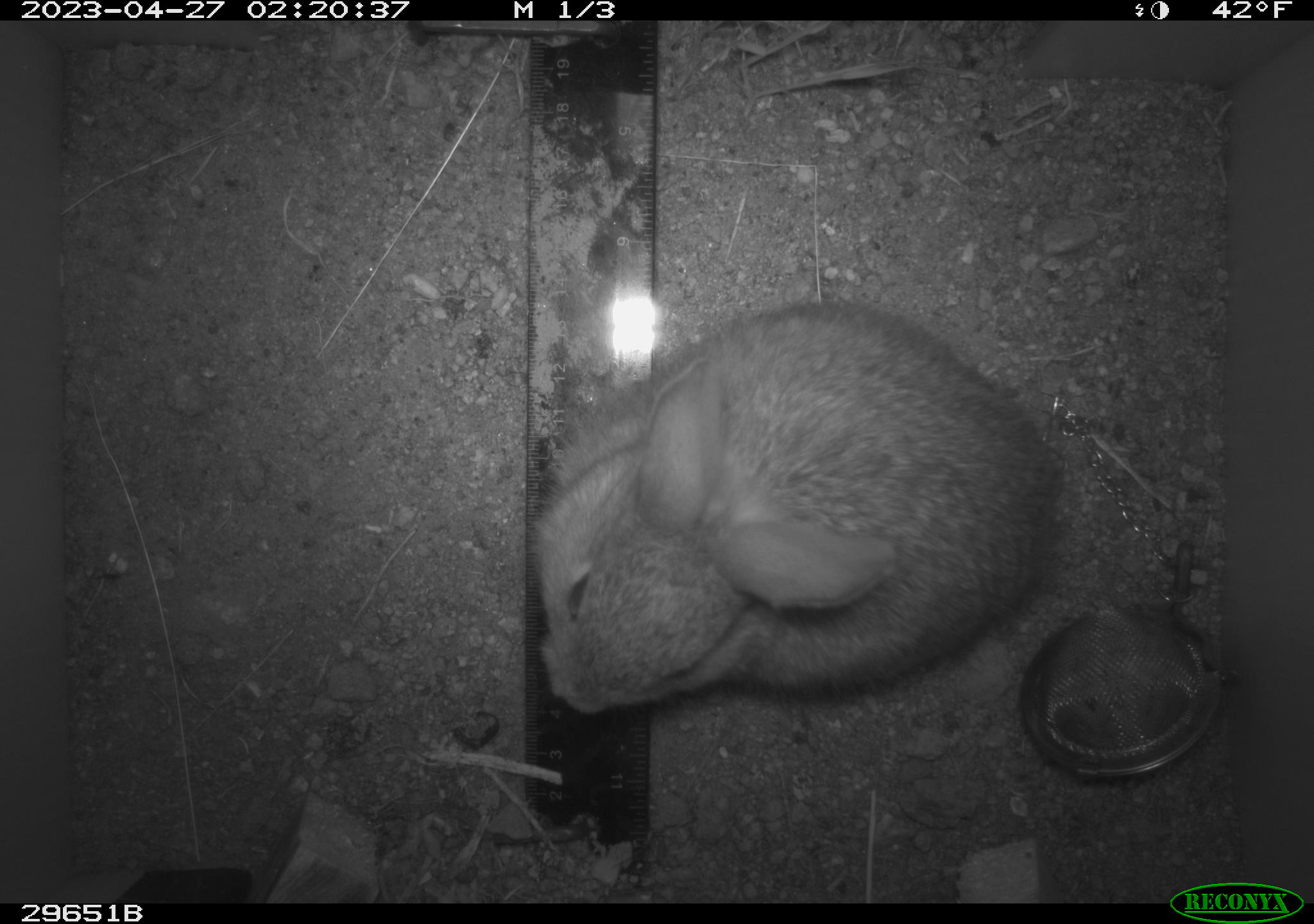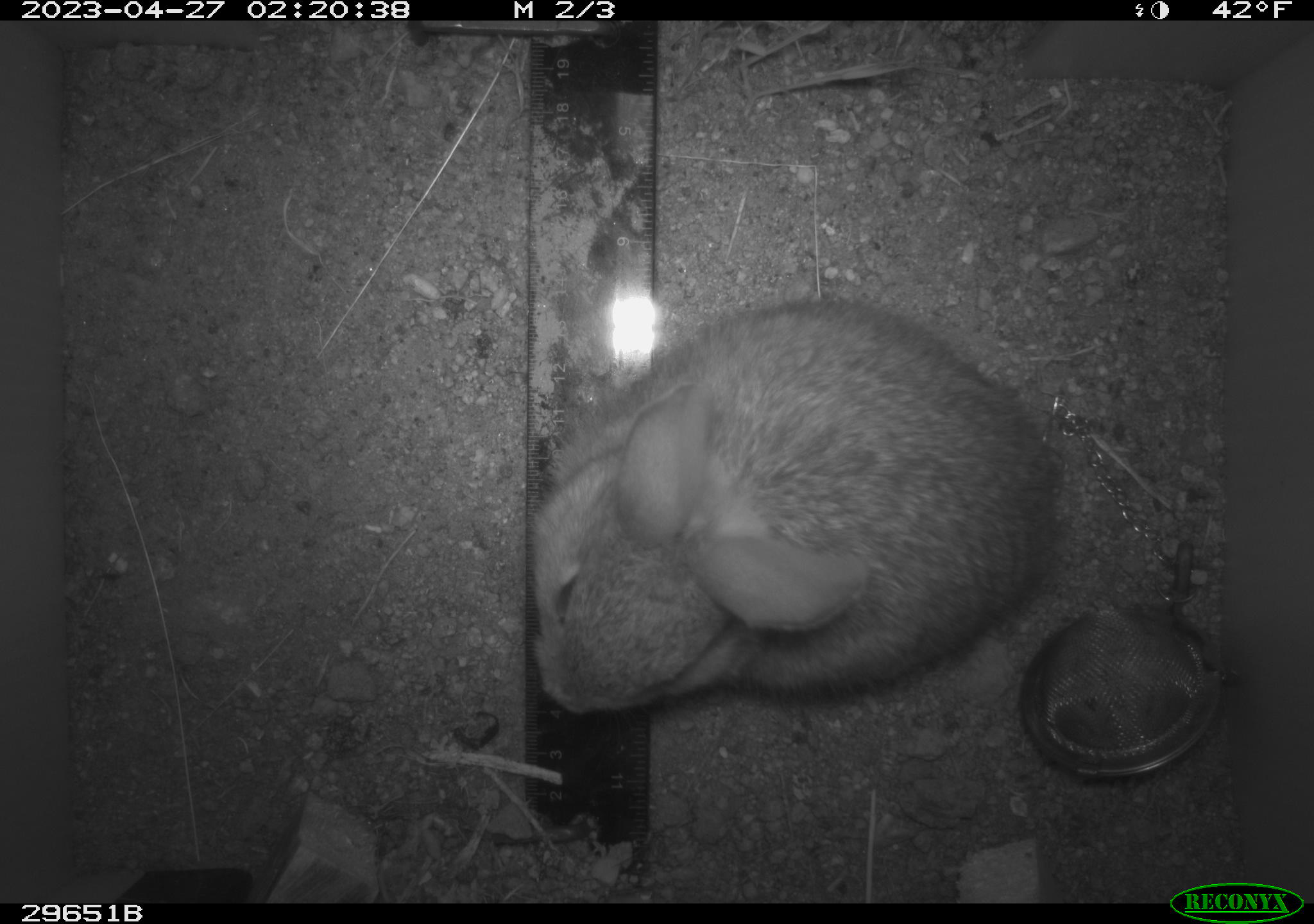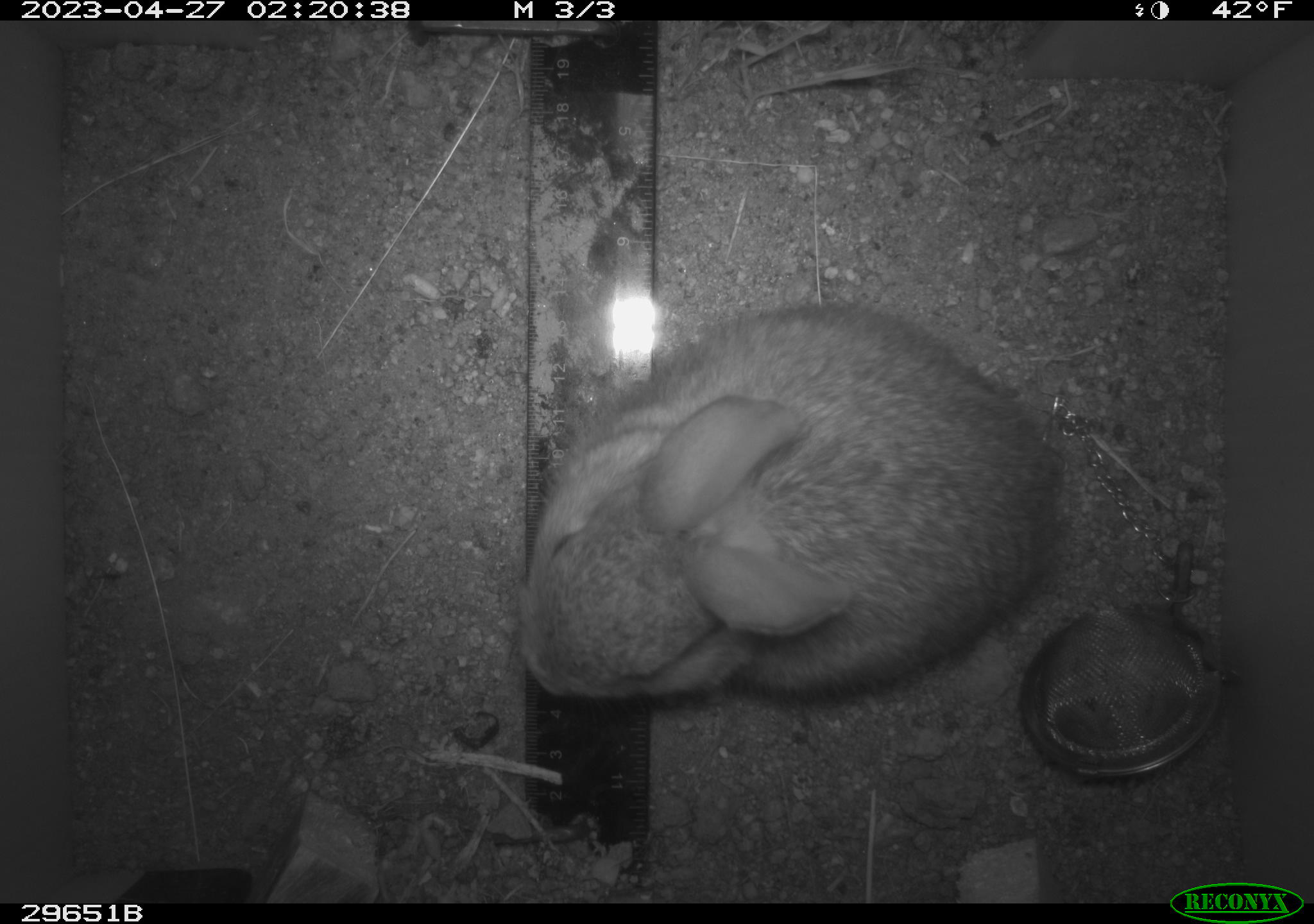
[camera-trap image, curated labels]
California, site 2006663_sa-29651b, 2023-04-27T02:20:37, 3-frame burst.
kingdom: Animalia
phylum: Chordata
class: Mammalia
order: Lagomorpha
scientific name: Lagomorpha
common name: hares, rabbits, and pikas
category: lagomorpha order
Lagomorpha order (hares, rabbits, and pikas) (Lagomorpha).